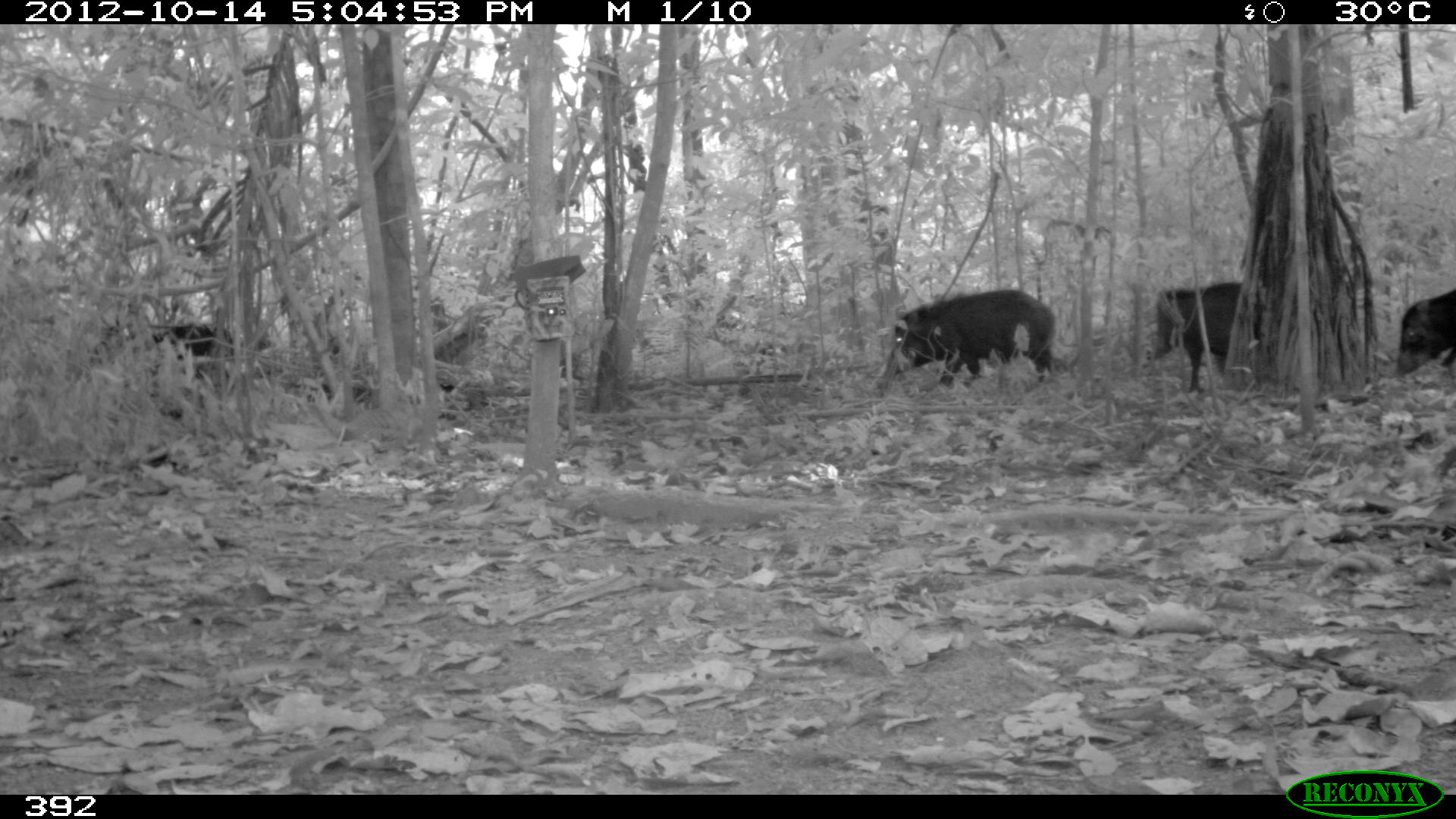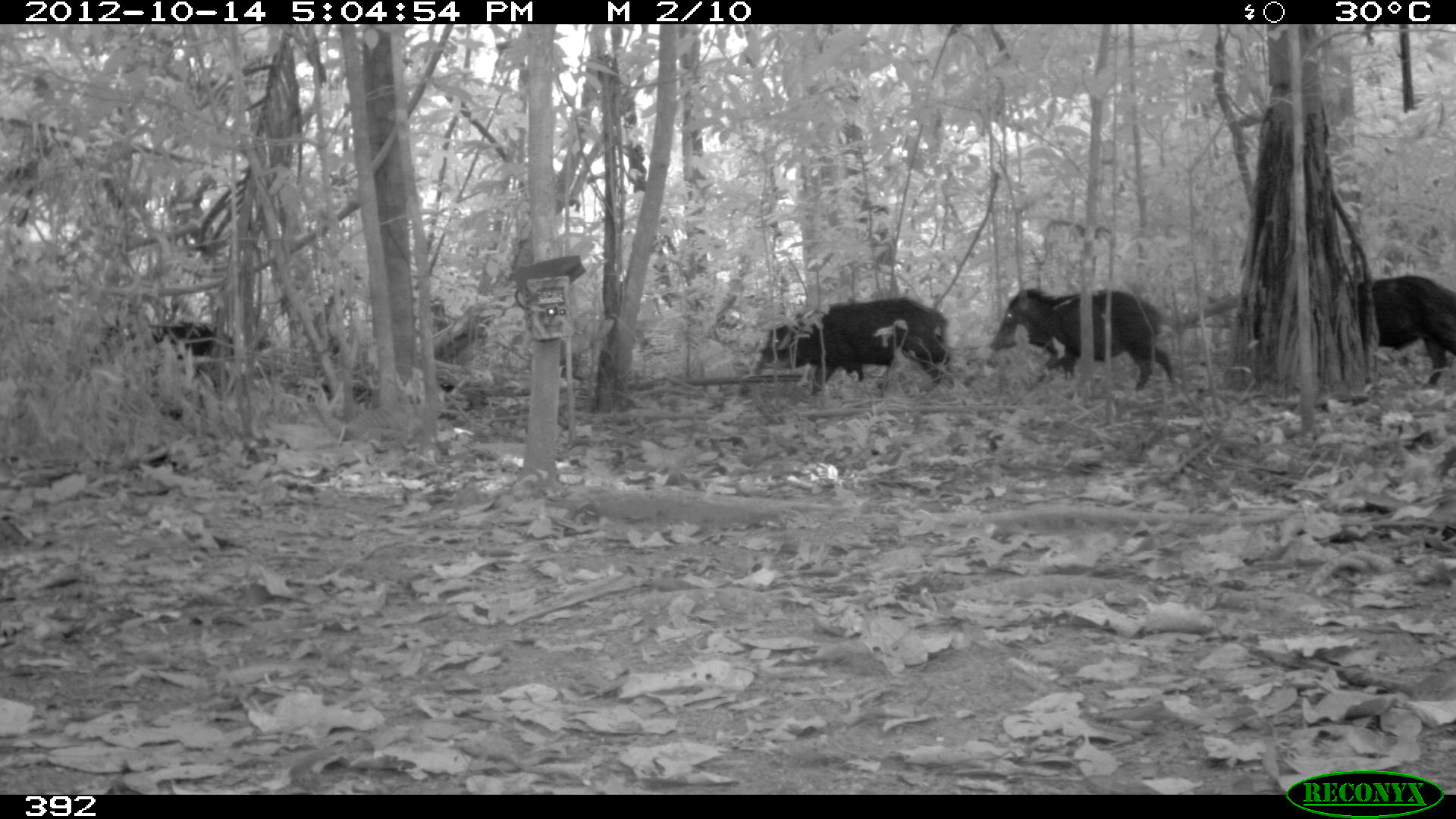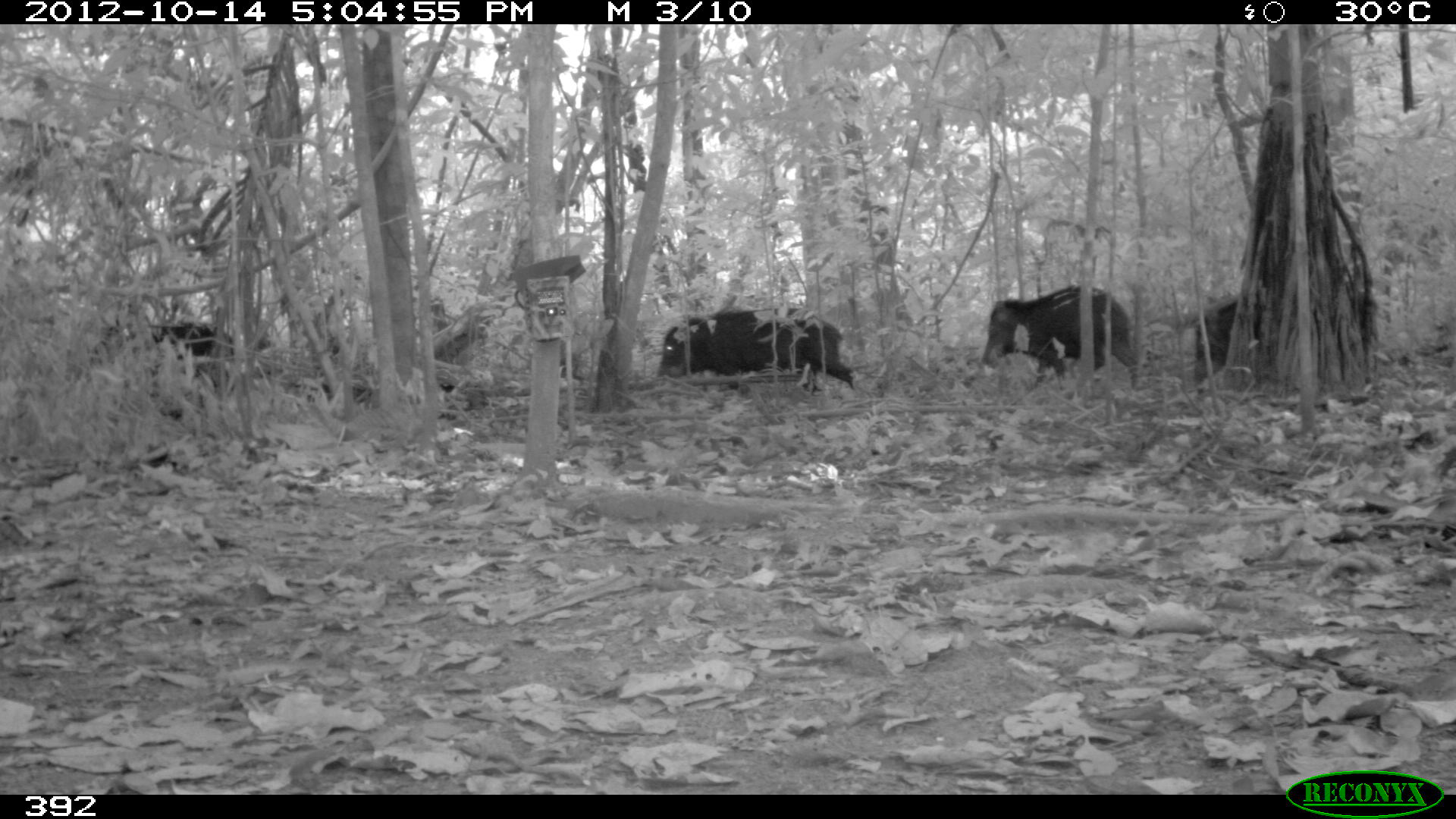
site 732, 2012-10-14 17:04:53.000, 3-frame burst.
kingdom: Animalia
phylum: Chordata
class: Mammalia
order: Artiodactyla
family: Tayassuidae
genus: Tayassu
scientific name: Tayassu pecari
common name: white-lipped peccary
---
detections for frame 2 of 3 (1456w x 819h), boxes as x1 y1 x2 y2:
tayassu pecari: 753 295 950 397; 989 287 1174 391; 94 320 233 419; 1359 273 1456 386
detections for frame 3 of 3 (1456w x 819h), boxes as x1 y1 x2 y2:
tayassu pecari: 657 307 856 392; 981 283 1138 390; 105 323 233 418; 1192 300 1239 395